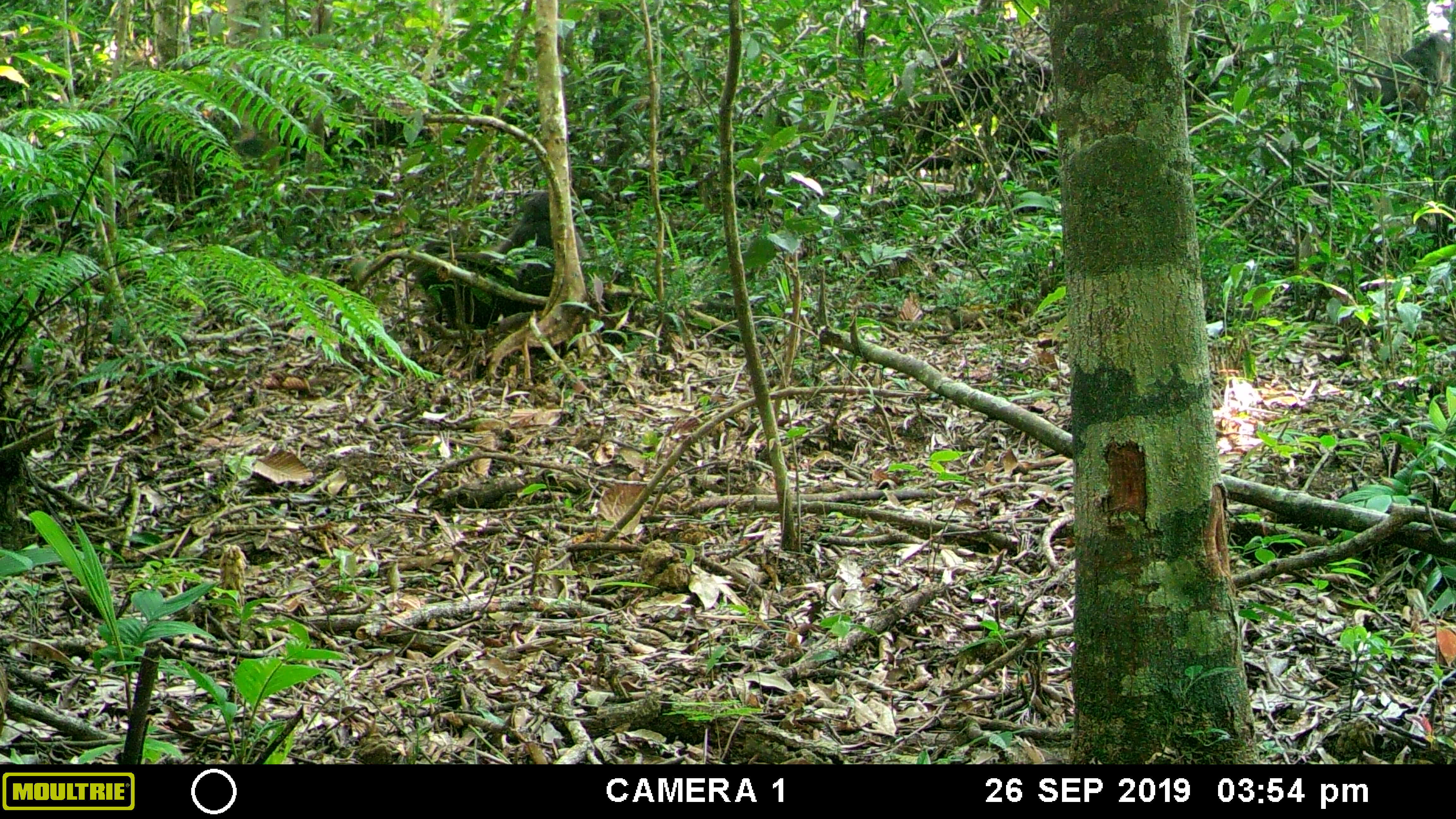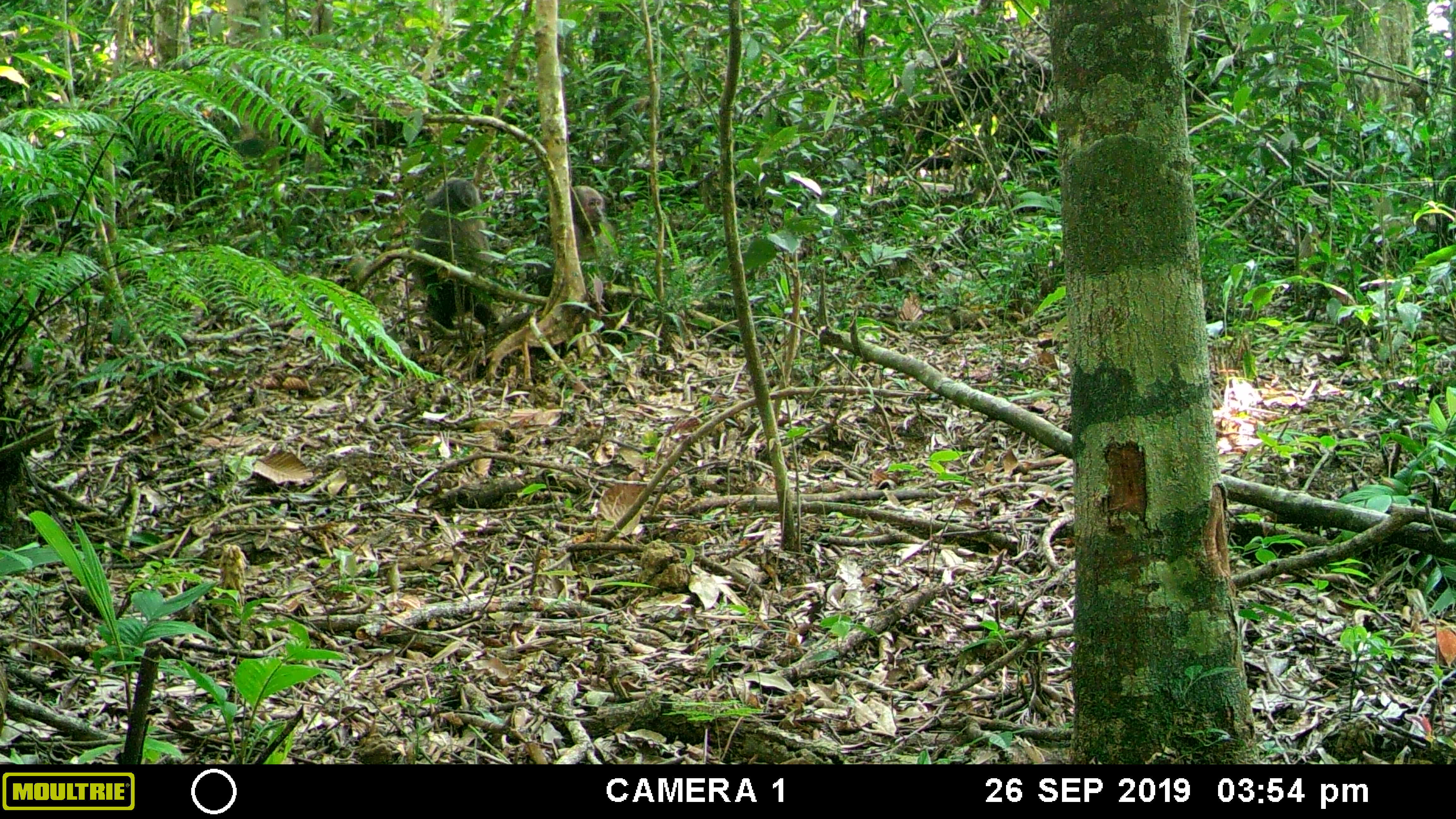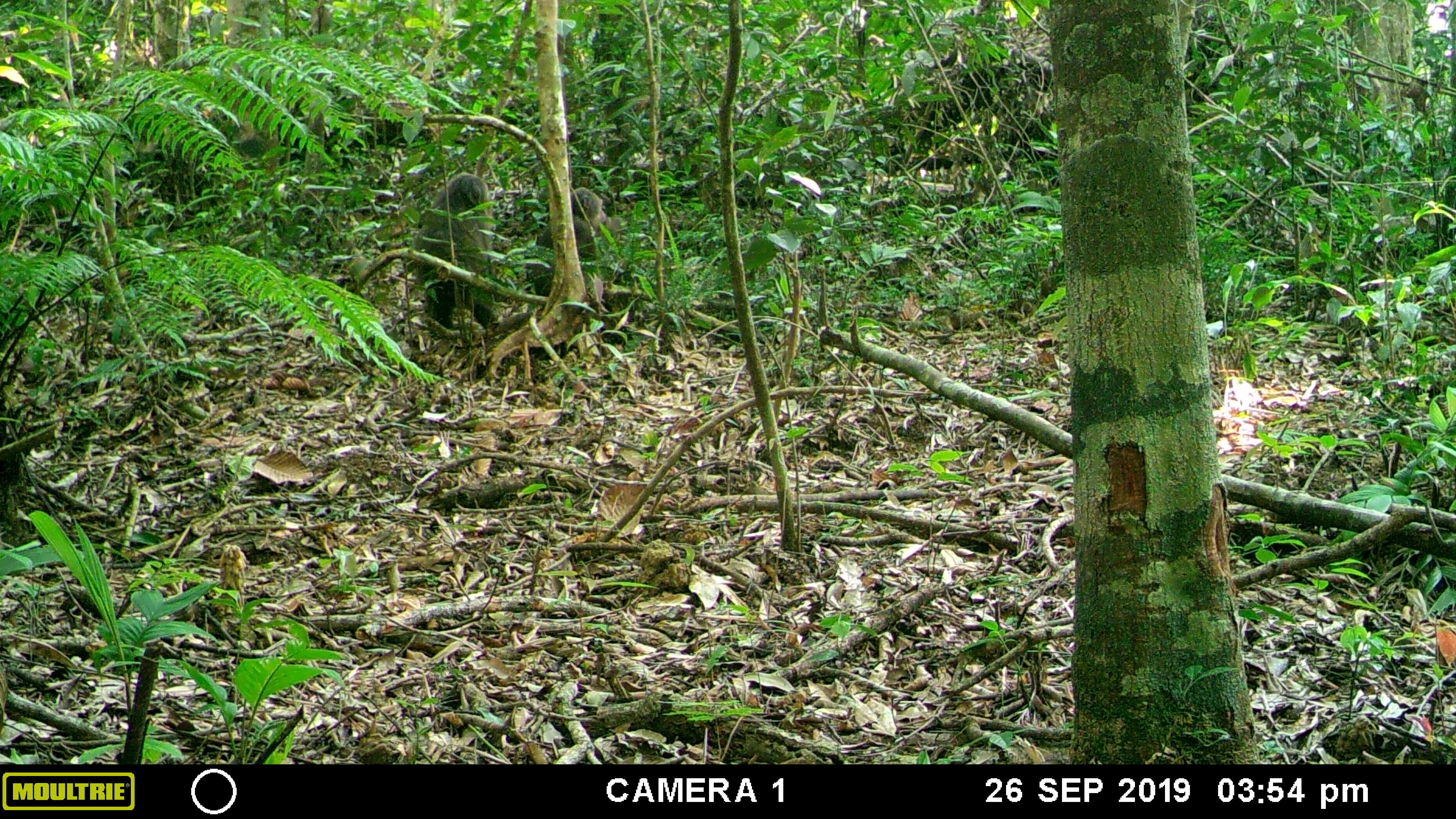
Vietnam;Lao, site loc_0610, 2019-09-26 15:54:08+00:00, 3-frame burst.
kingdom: Animalia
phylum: Chordata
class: Mammalia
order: Primates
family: Cercopithecidae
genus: Macaca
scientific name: Macaca arctoides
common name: stump-tailed macaque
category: stump tailed macaque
Stump tailed macaque (stump-tailed macaque) (Macaca arctoides). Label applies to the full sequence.